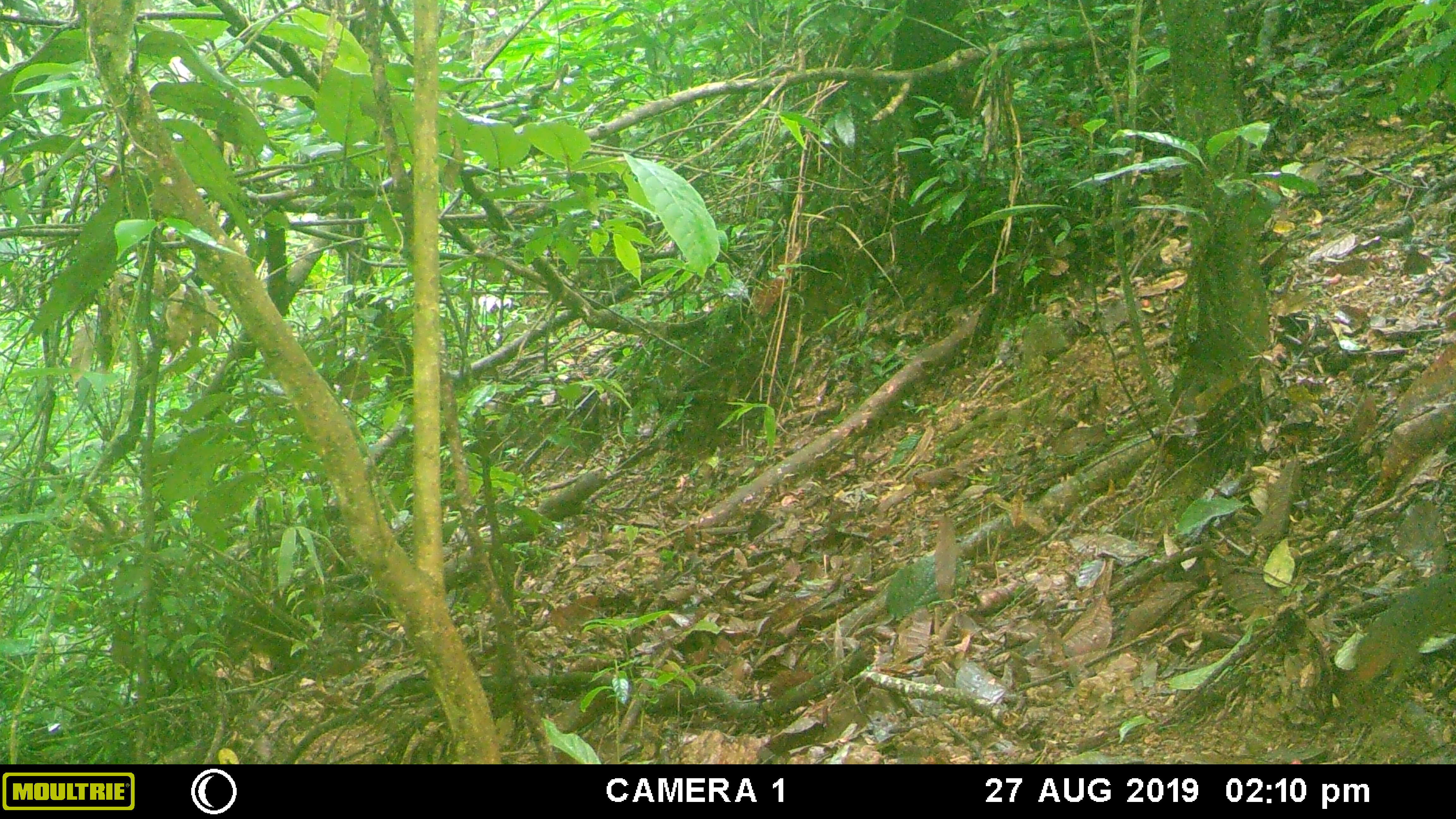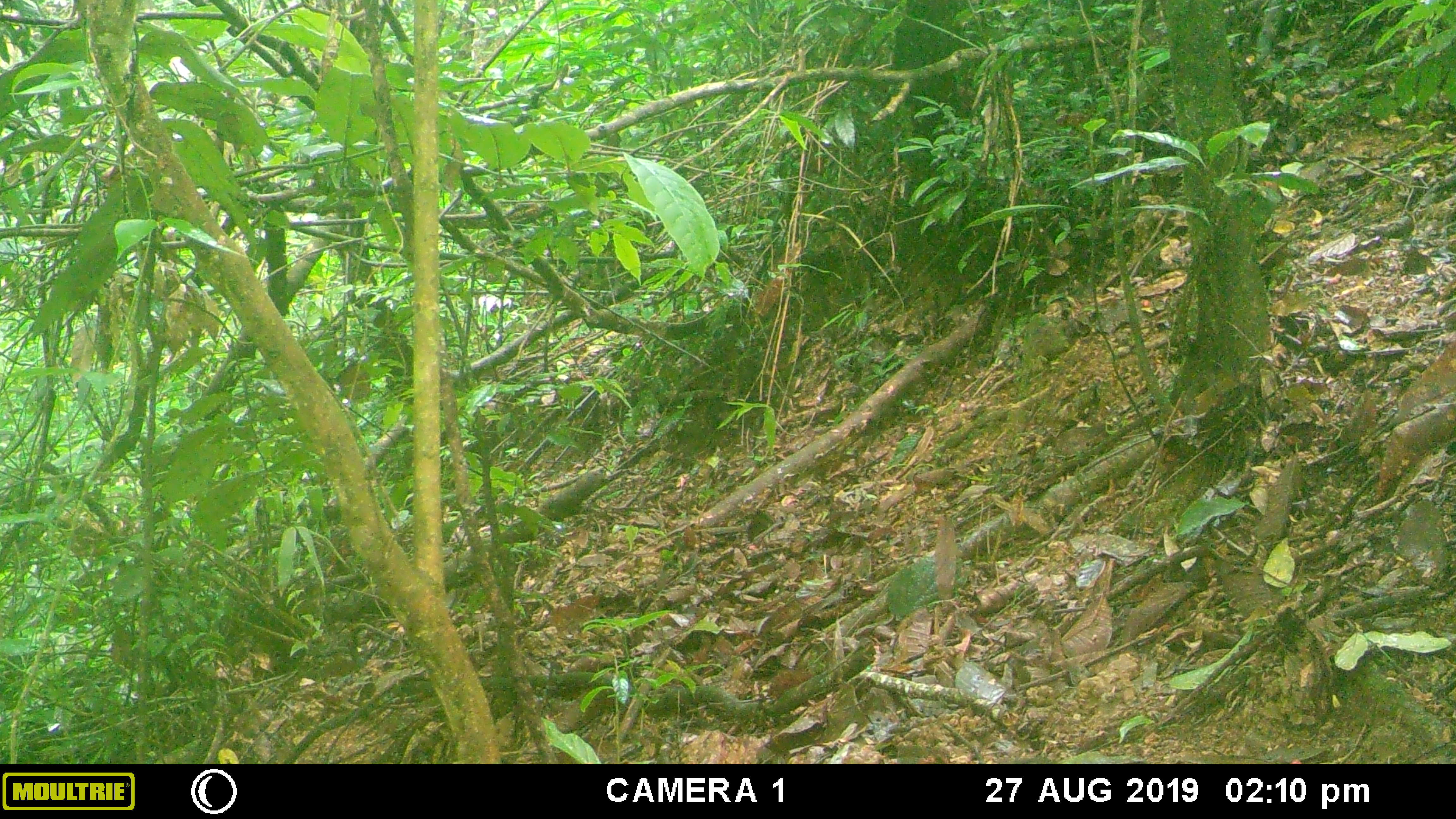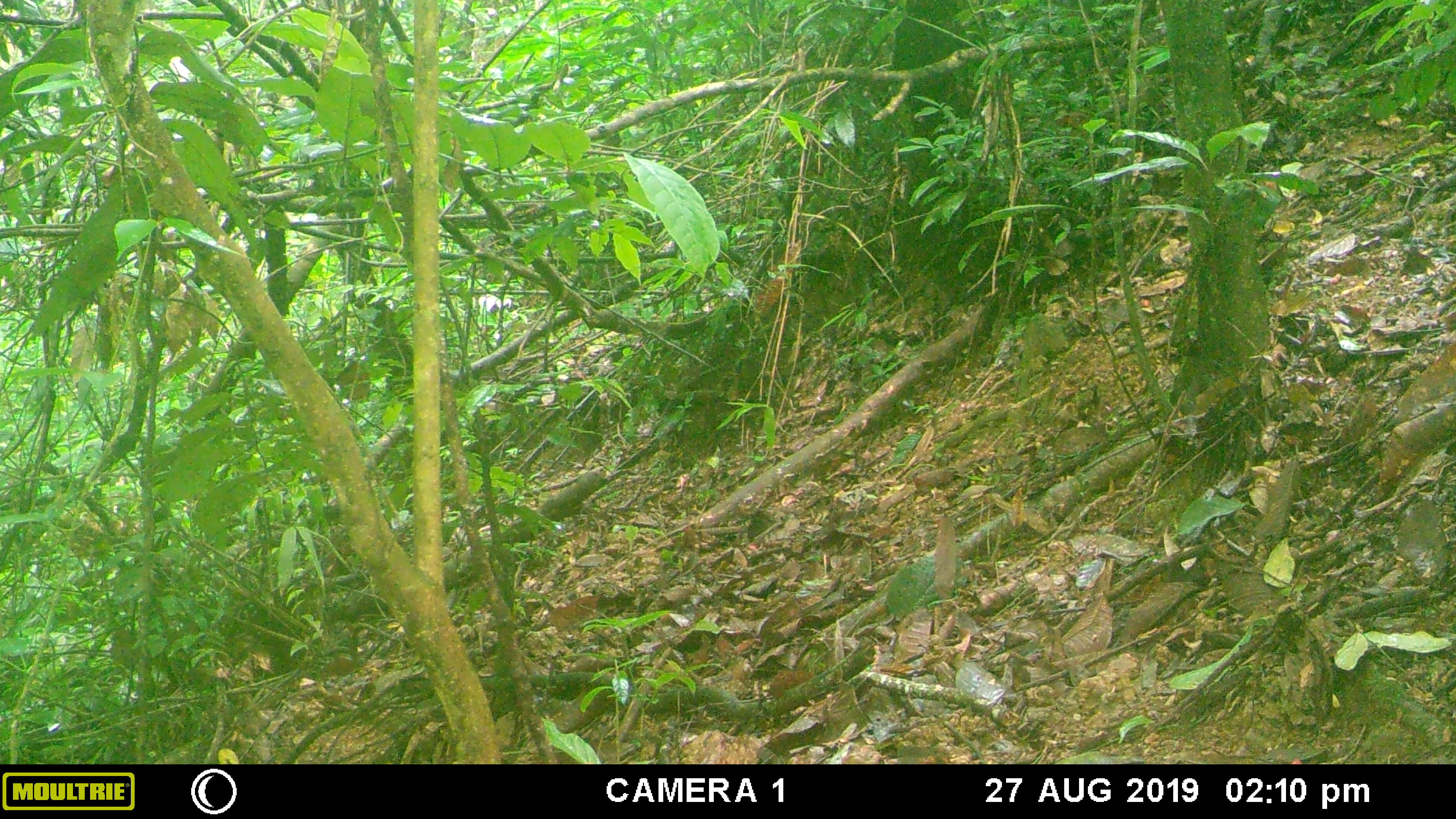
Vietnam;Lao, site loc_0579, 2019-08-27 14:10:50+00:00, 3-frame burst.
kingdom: Animalia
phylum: Chordata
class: Mammalia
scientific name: Mammalia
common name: mammal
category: unidentified small mammal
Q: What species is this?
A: Unidentified small mammal (mammal) (Mammalia).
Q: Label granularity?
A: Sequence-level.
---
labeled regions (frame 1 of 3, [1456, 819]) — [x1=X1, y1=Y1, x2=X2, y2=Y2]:
unidentified small mammal: [x1=1354, y1=574, x2=1456, y2=696]